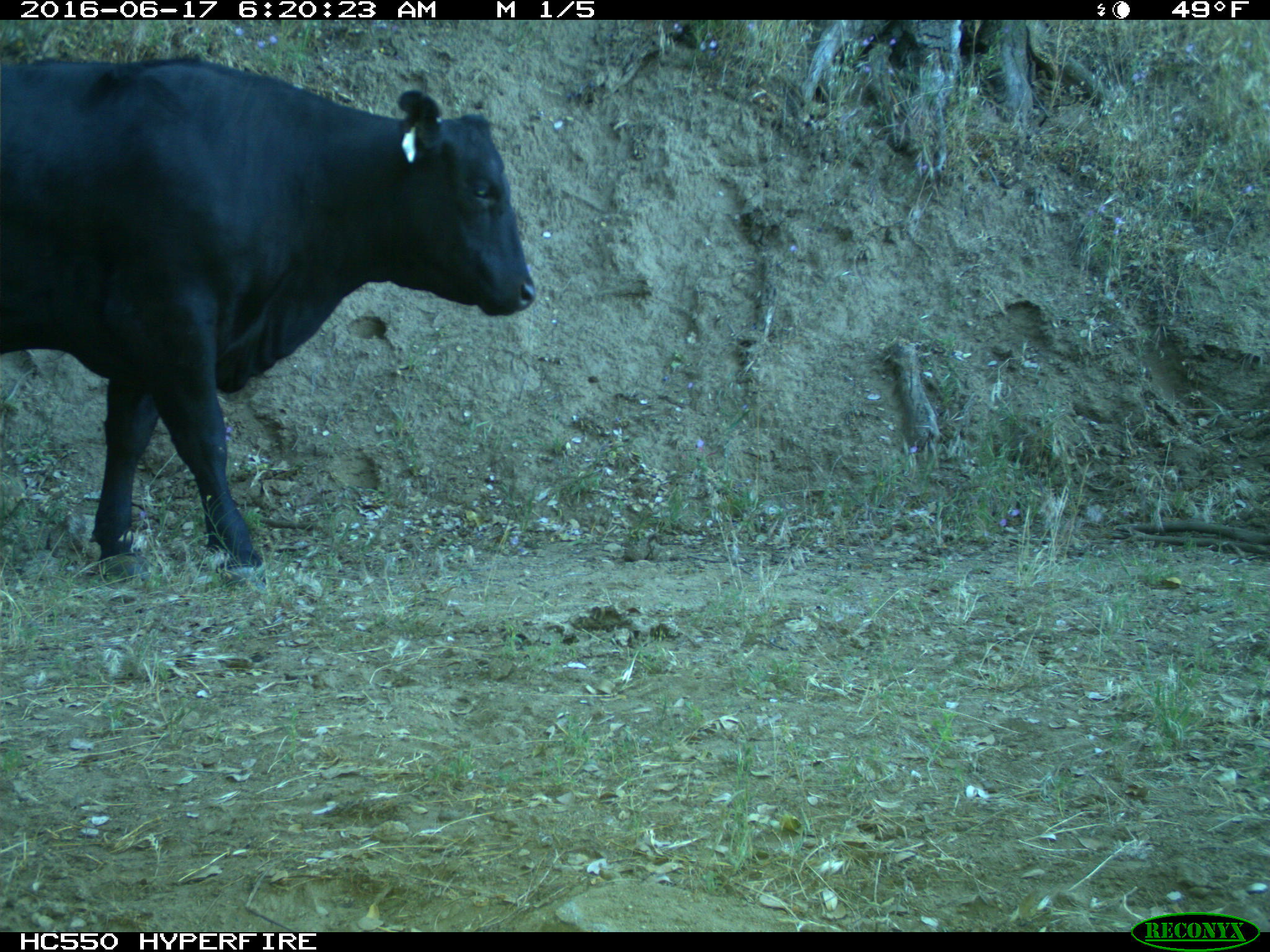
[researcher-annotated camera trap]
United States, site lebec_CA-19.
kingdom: Animalia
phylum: Chordata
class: Mammalia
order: Artiodactyla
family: Bovidae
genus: Bos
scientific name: Bos taurus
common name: domestic cow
Bos taurus (domestic cow).